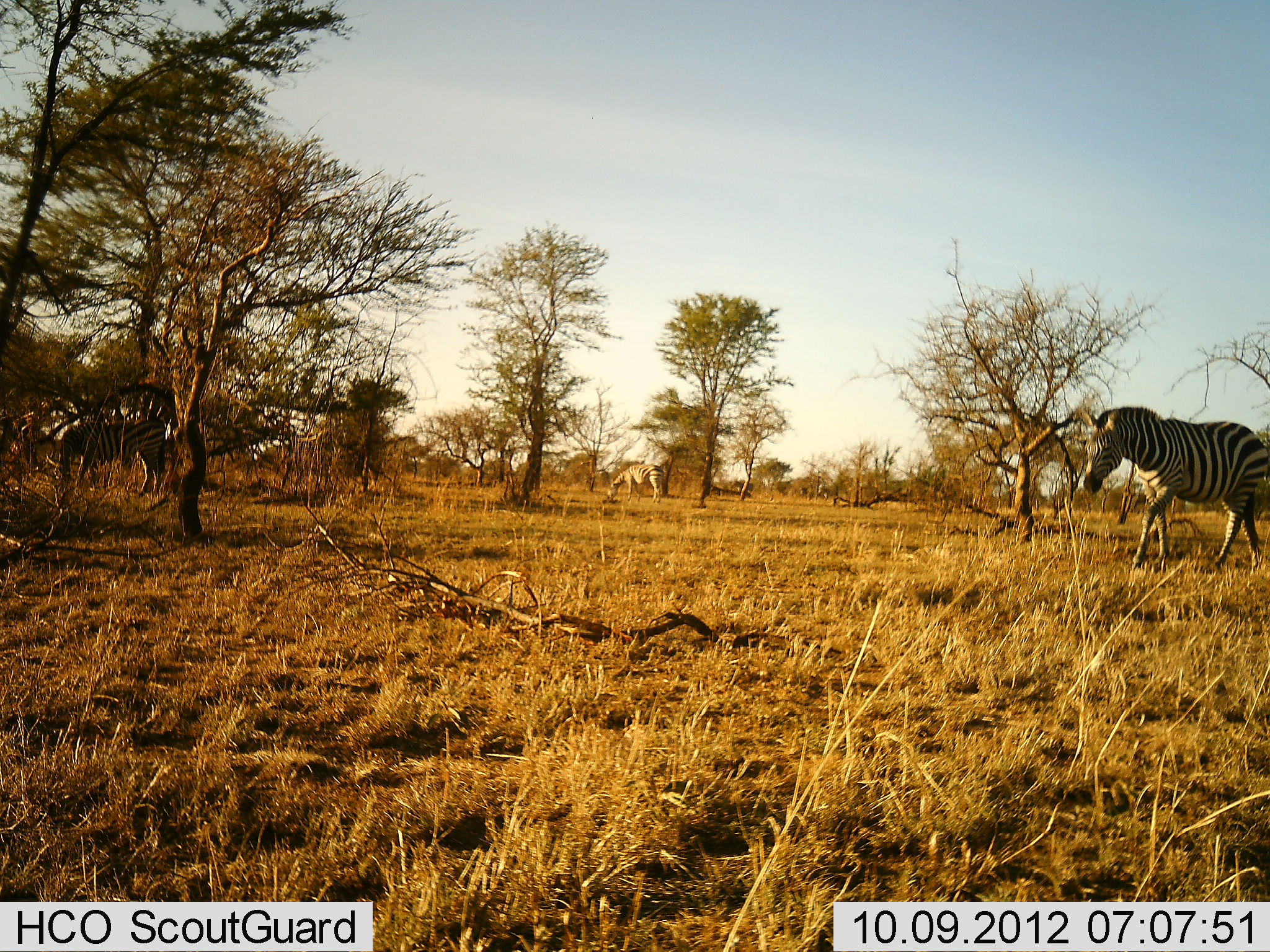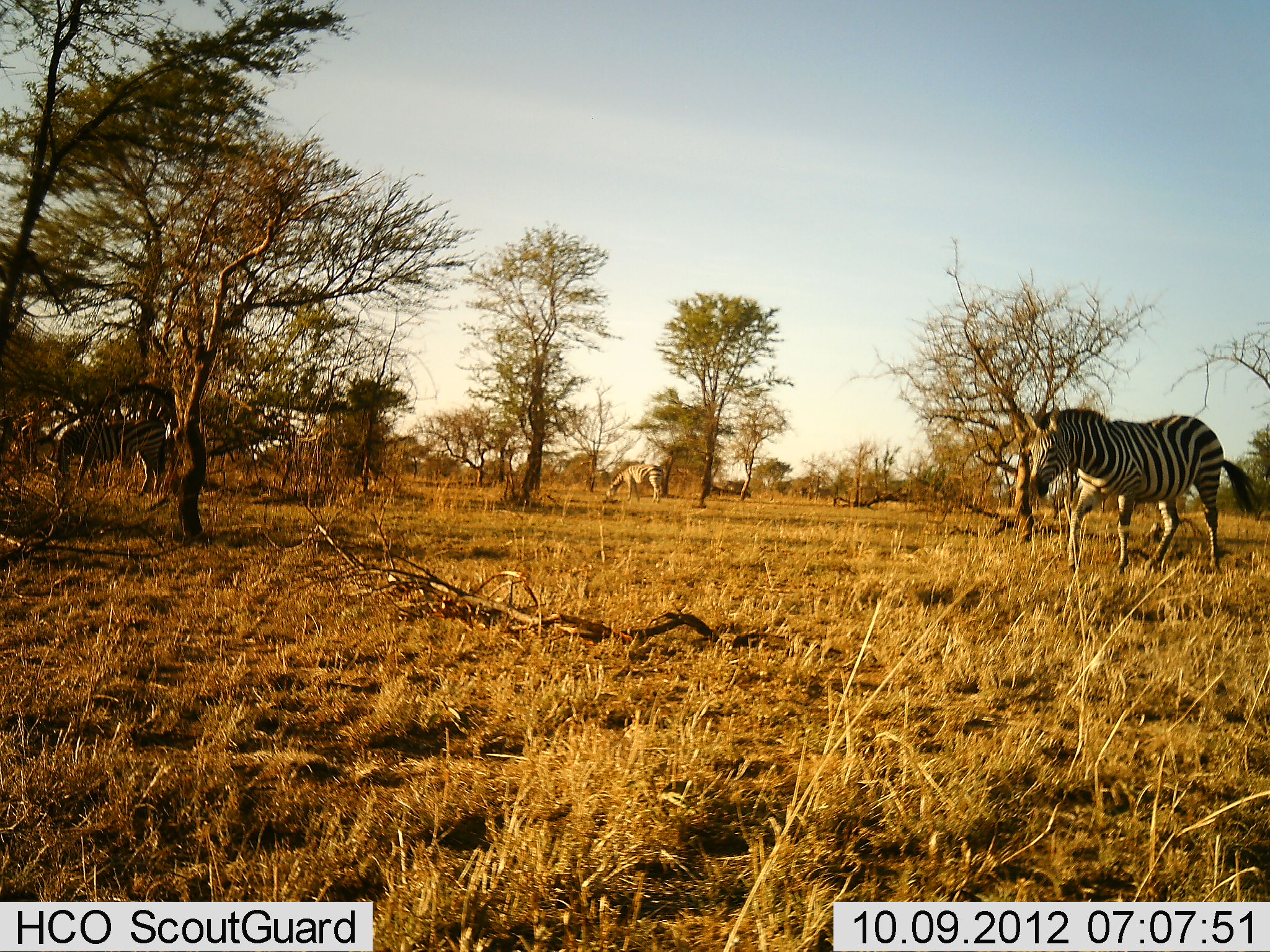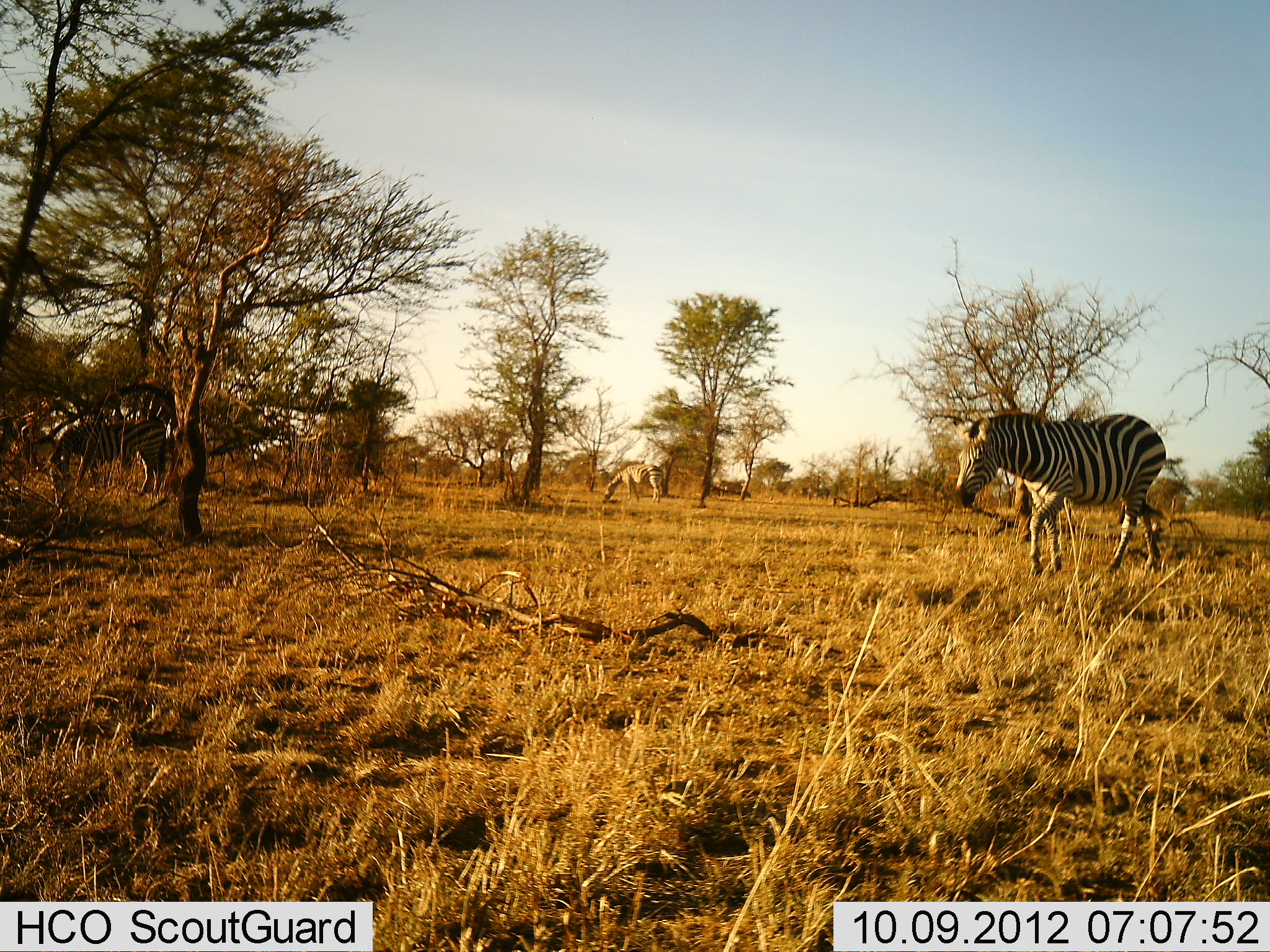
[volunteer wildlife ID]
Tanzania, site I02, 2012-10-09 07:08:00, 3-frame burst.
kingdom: Animalia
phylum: Chordata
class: Mammalia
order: Perissodactyla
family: Equidae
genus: Equus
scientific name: Equus quagga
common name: plains zebra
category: zebra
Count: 3.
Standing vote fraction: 40%.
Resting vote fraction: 0%.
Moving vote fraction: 100%.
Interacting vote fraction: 0%.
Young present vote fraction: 0%.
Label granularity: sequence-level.